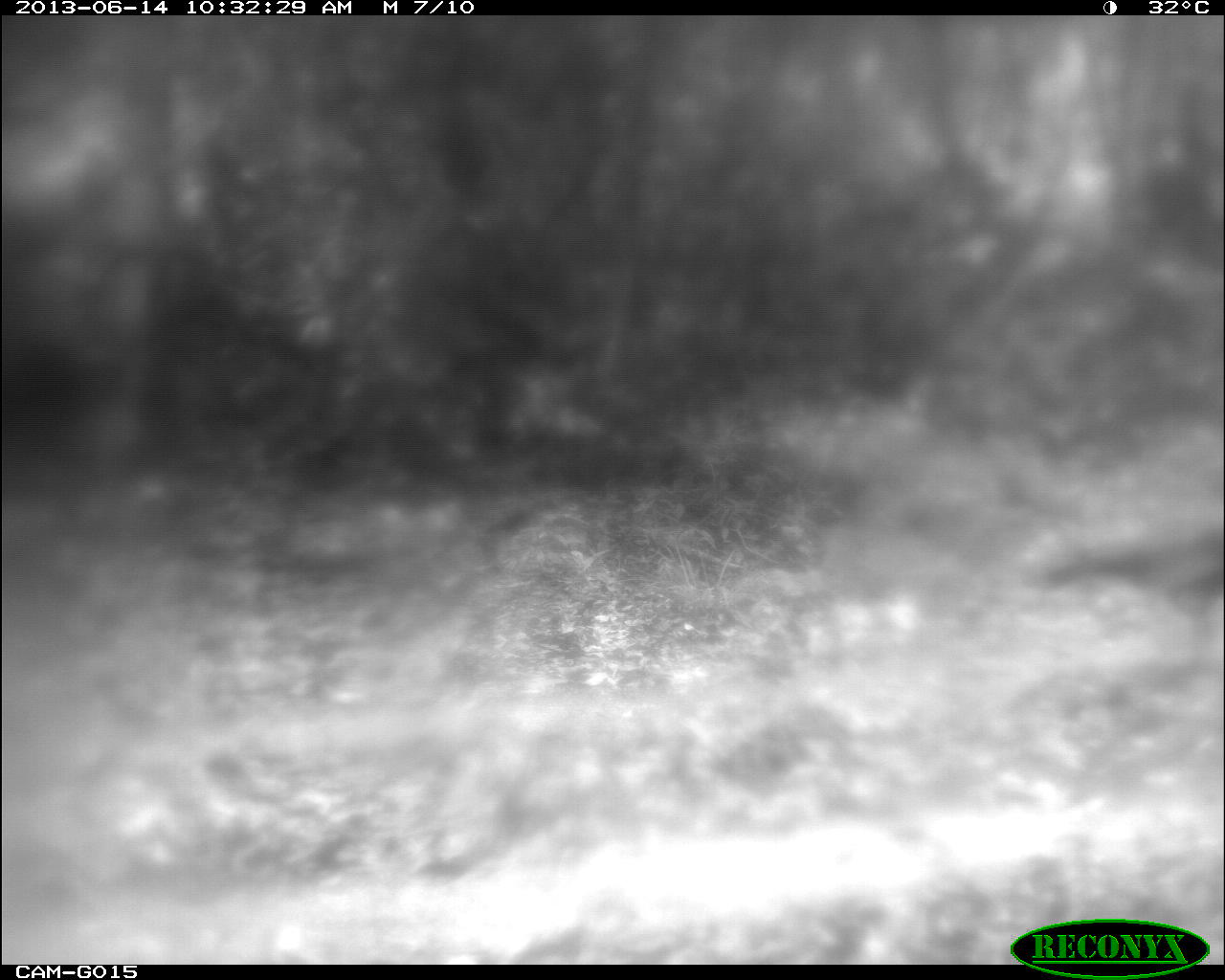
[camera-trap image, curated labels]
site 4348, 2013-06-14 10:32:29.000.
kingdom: Animalia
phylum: Chordata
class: Aves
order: Galliformes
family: Phasianidae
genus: Meleagris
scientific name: Meleagris ocellata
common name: ocellated turkey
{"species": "Meleagris ocellata (ocellated turkey)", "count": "1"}